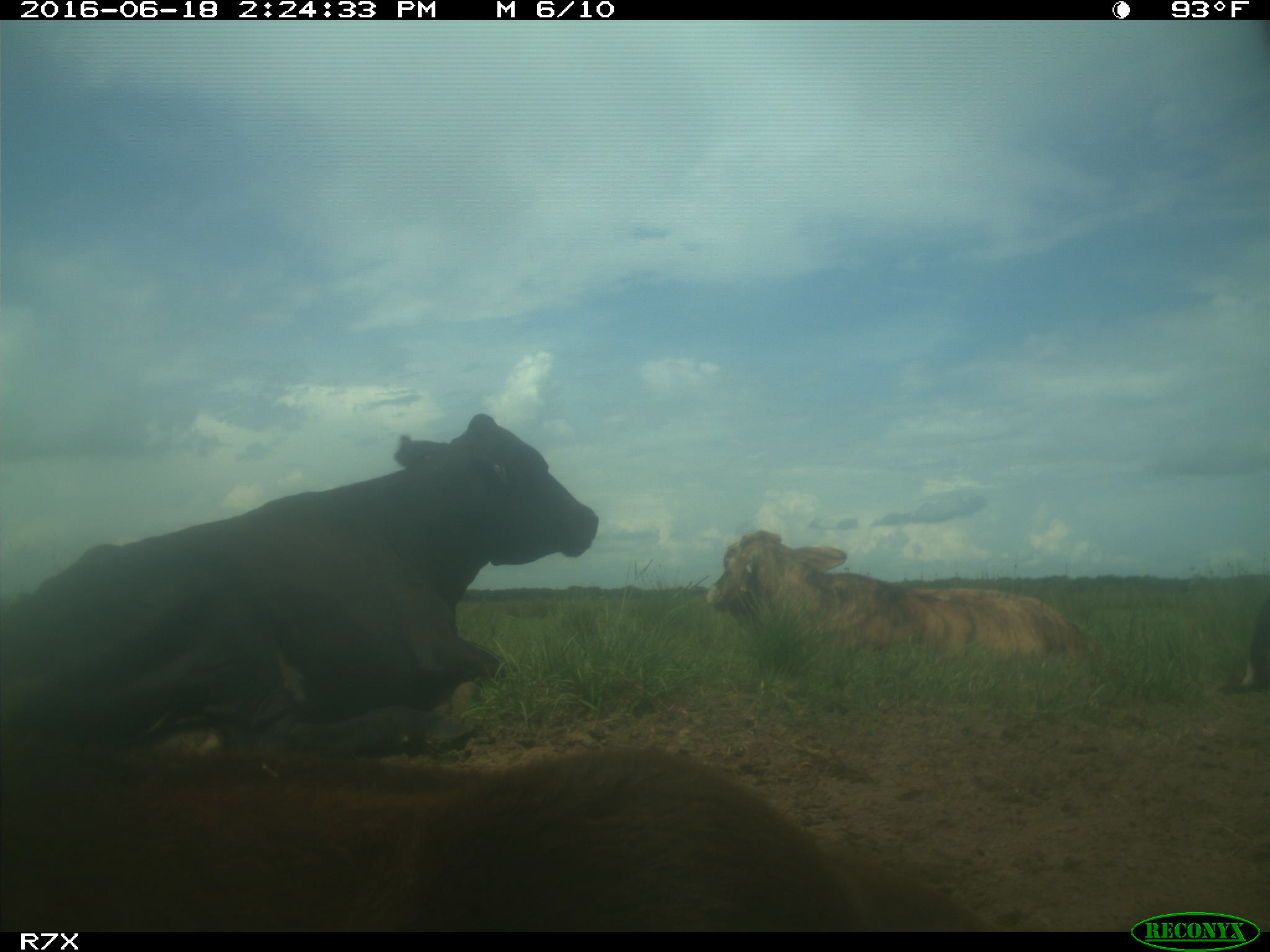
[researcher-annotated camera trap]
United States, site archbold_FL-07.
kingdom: Animalia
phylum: Chordata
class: Mammalia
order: Artiodactyla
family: Bovidae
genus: Bos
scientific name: Bos taurus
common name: domestic cow